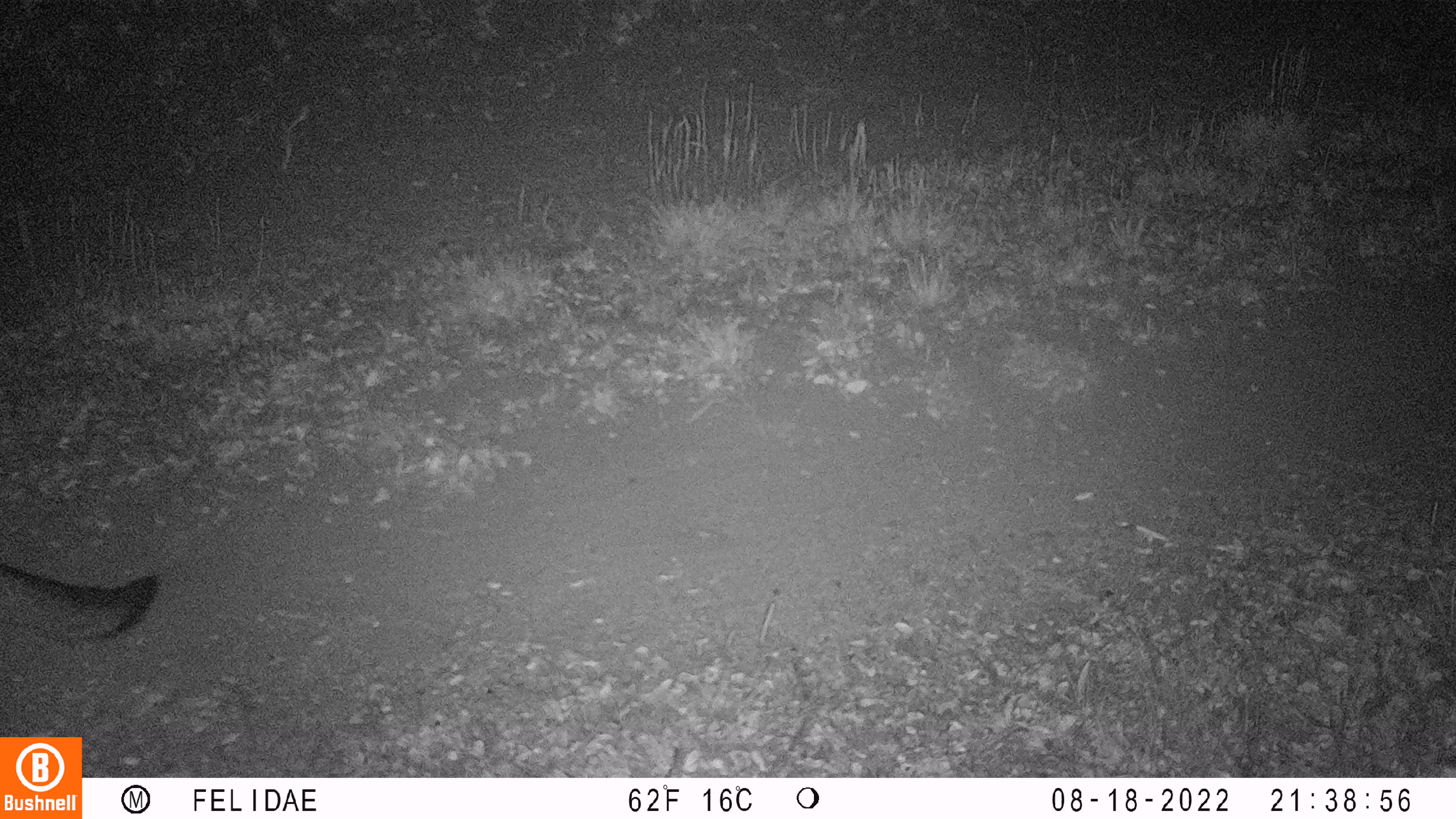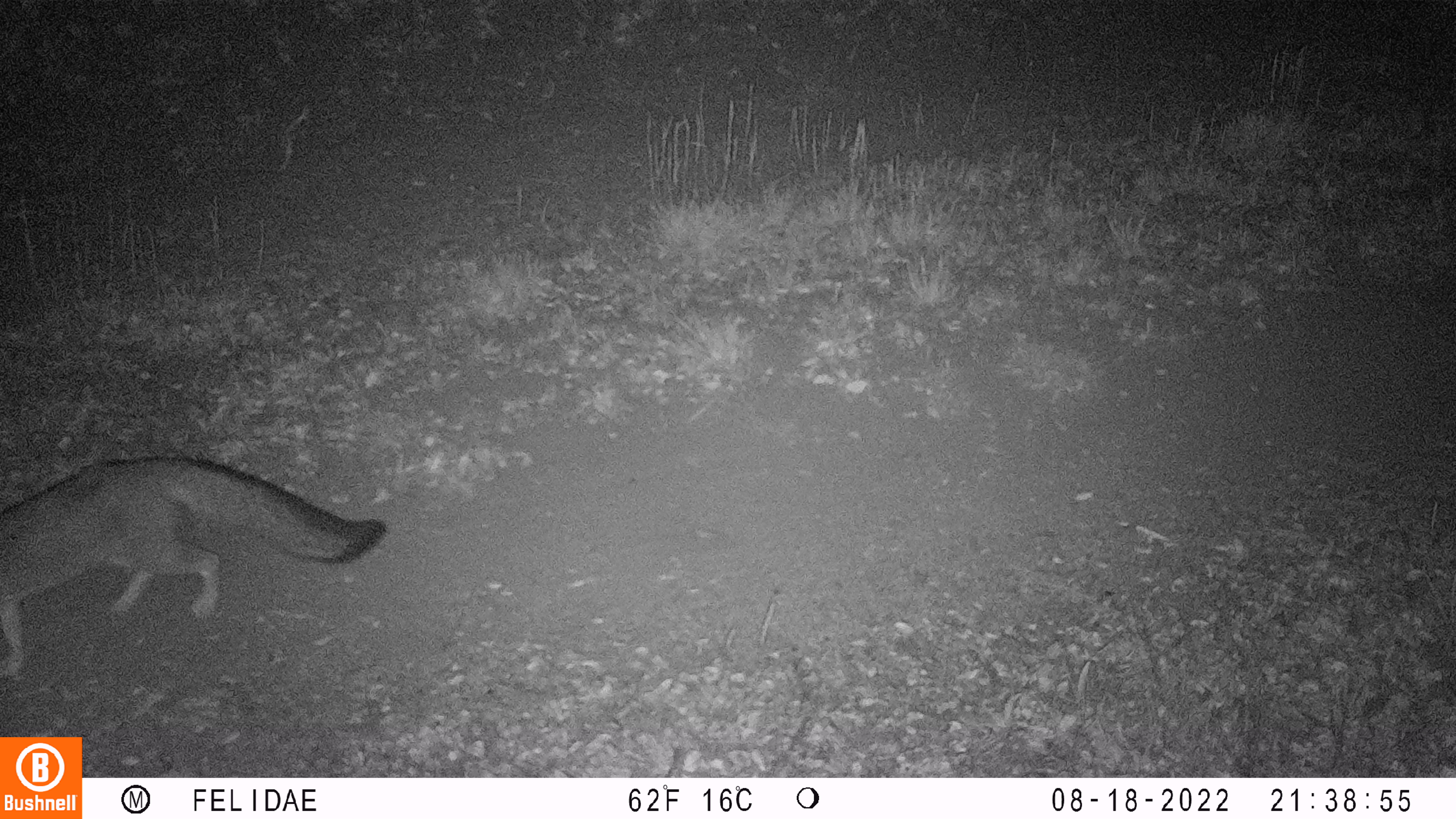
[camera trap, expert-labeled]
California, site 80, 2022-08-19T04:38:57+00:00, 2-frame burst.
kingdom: Animalia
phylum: Chordata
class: Mammalia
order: Carnivora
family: Canidae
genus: Urocyon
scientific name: Urocyon cinereoargenteus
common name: gray fox